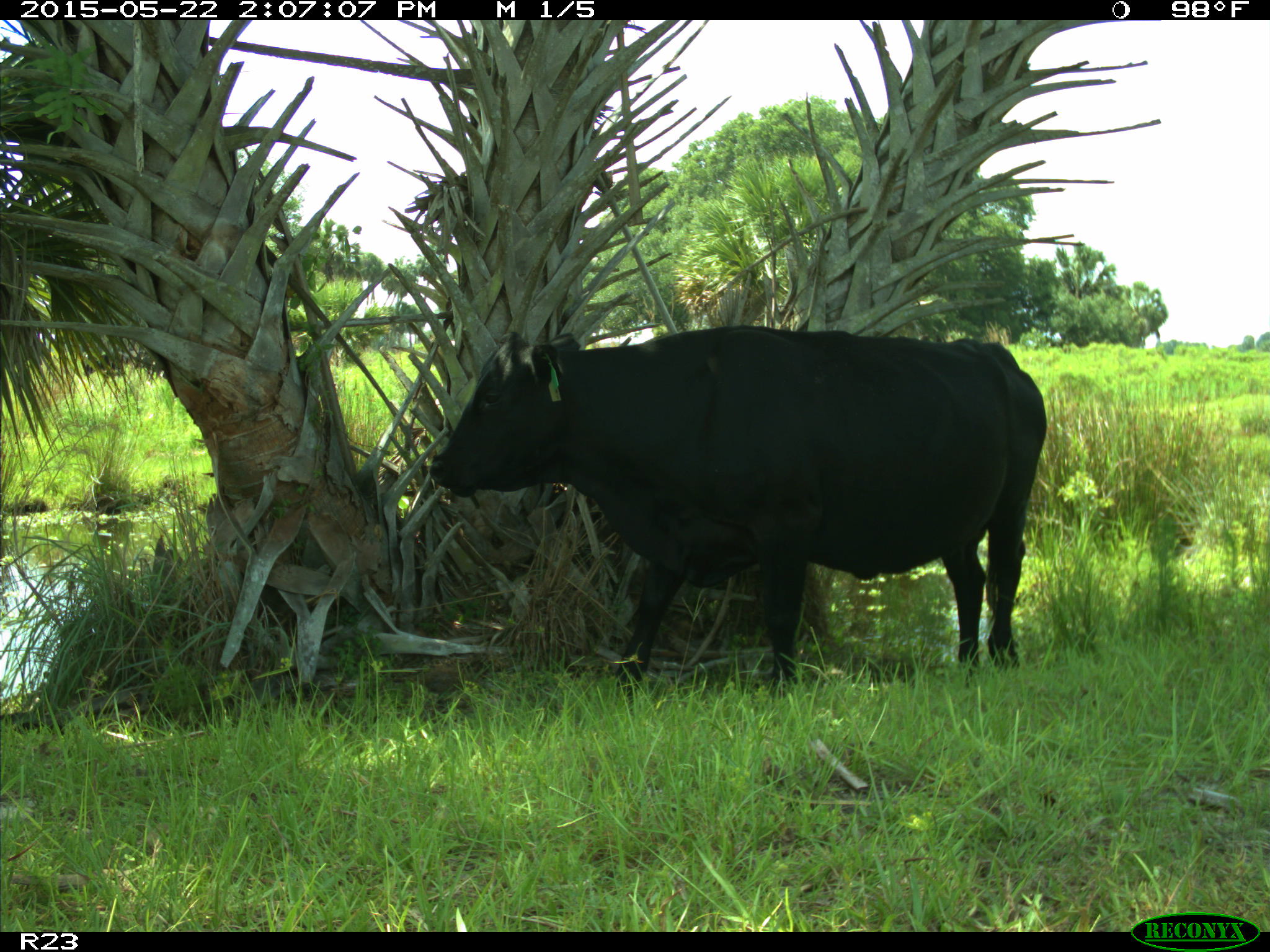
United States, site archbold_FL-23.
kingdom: Animalia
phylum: Chordata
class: Mammalia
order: Artiodactyla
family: Bovidae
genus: Bos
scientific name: Bos taurus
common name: domestic cow